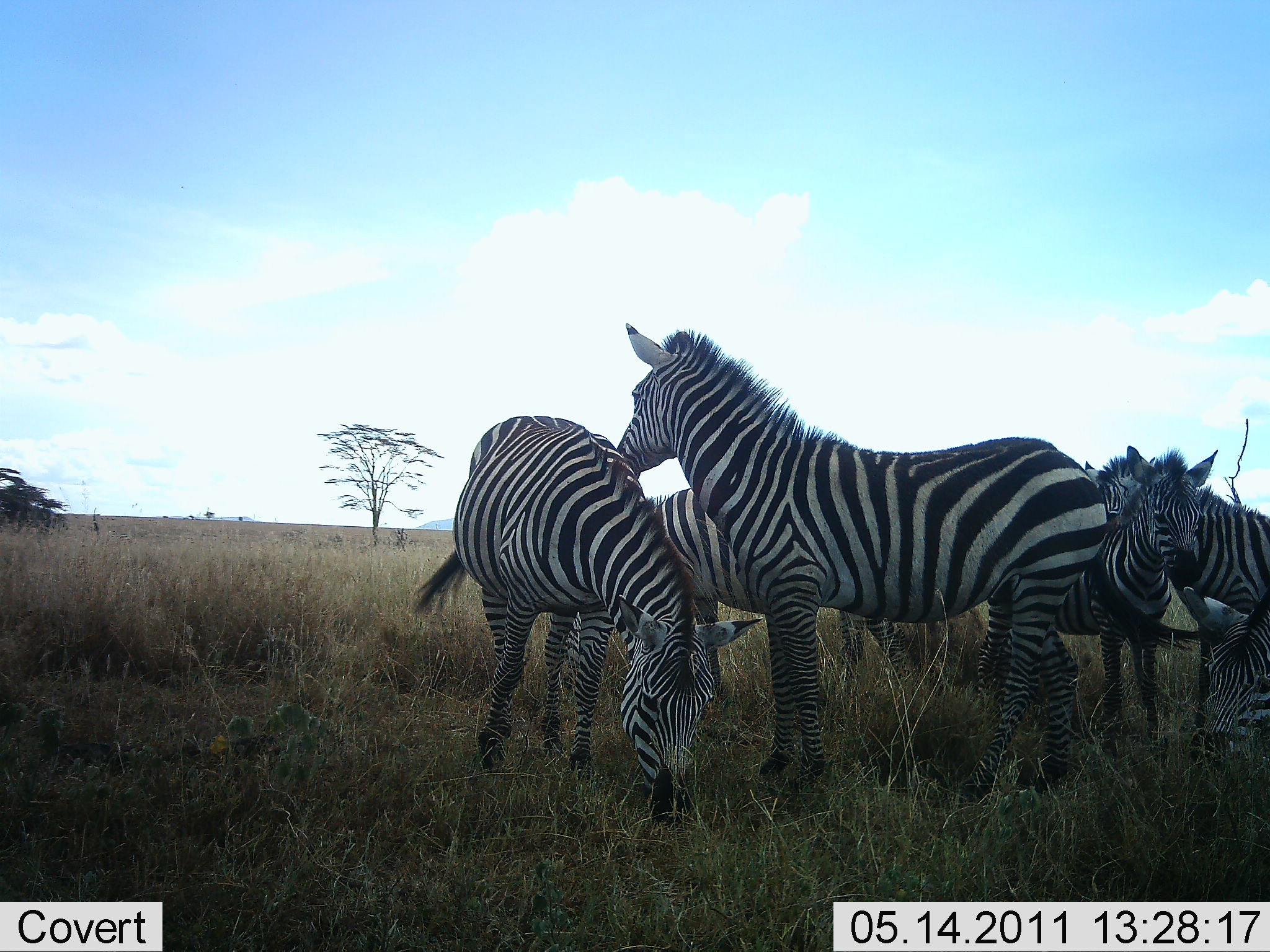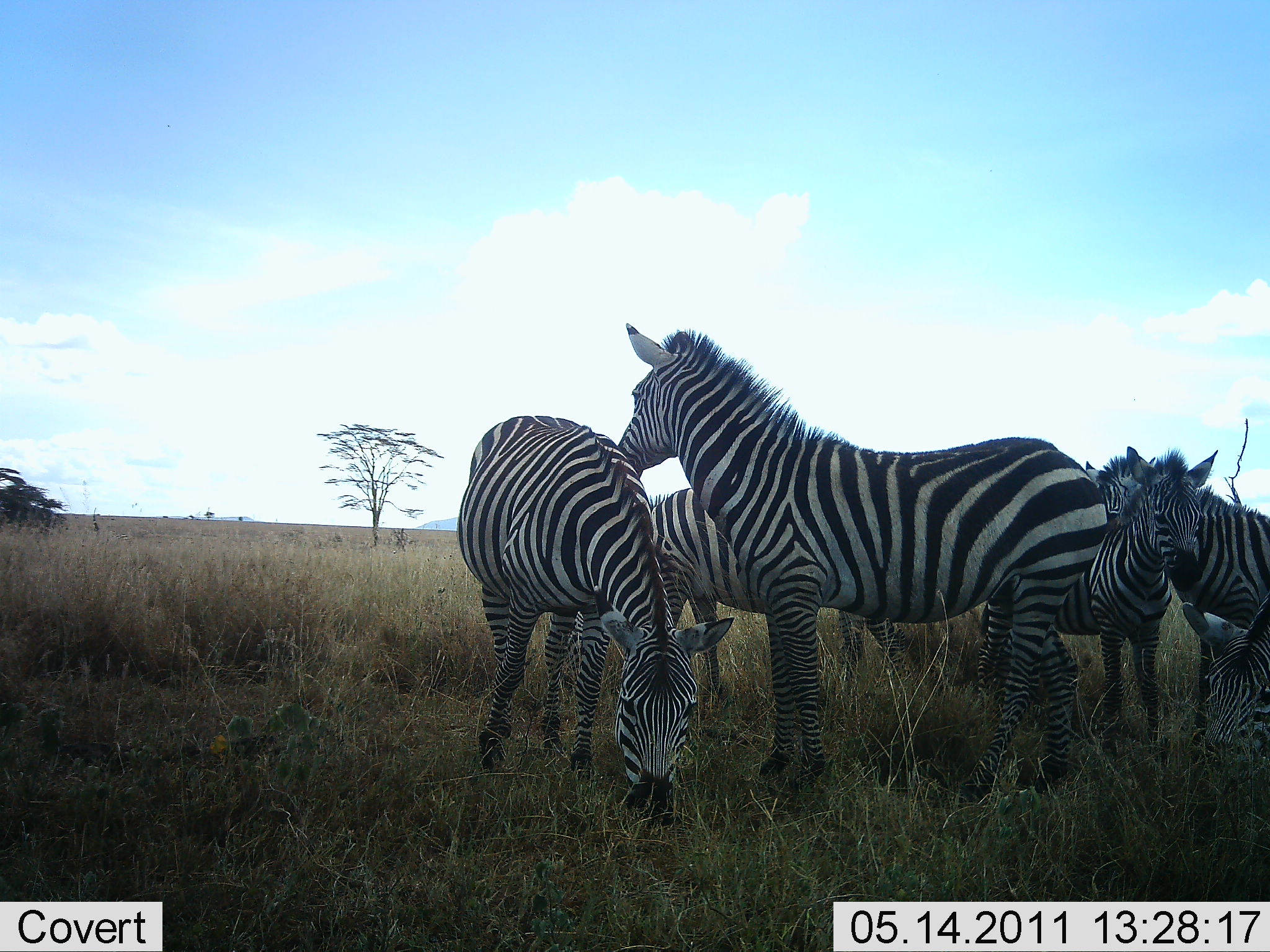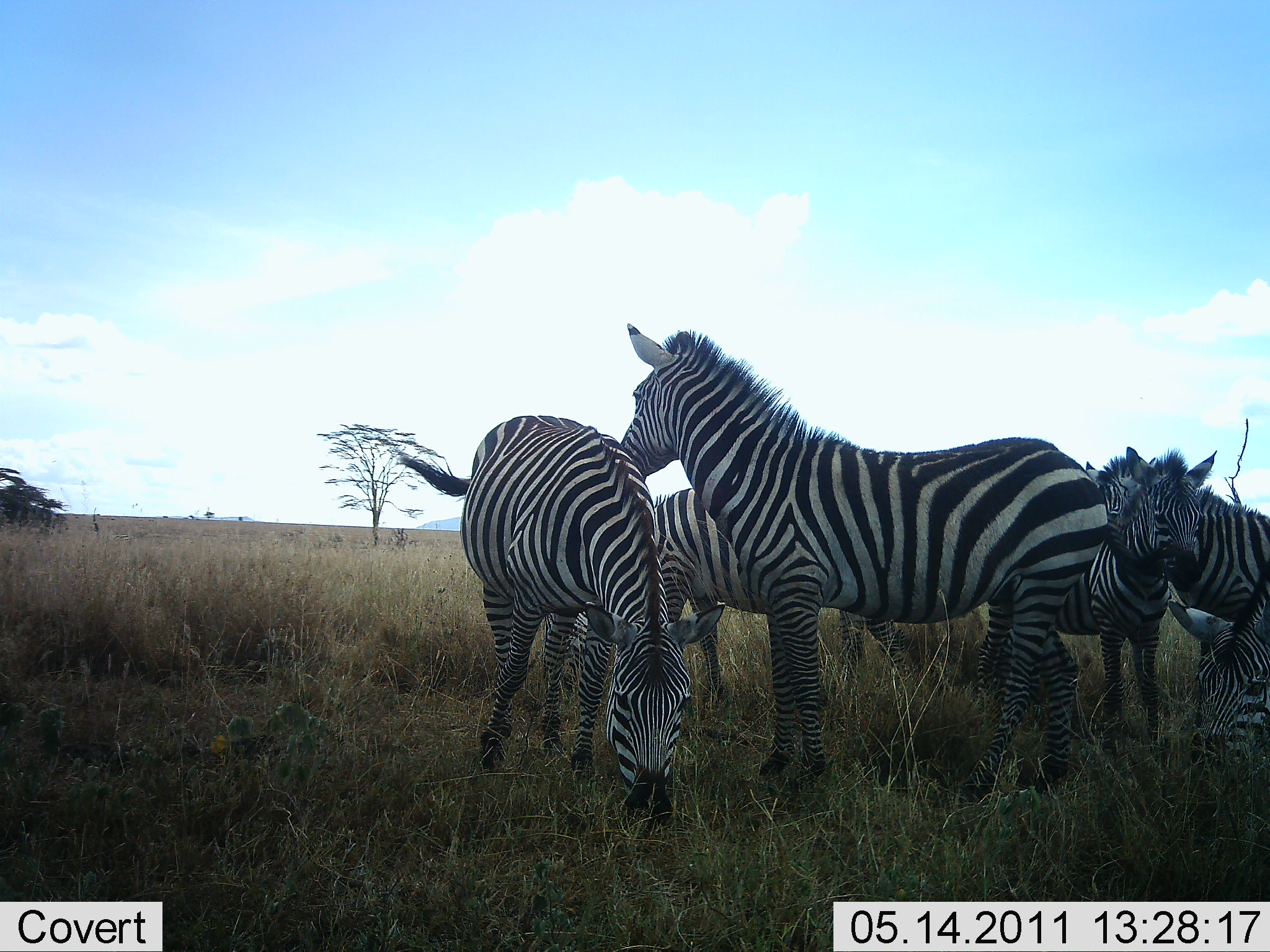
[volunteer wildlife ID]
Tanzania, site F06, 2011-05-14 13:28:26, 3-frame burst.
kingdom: Animalia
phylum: Chordata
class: Mammalia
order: Perissodactyla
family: Equidae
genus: Equus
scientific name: Equus quagga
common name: plains zebra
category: zebra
Zebra (plains zebra) (Equus quagga), count 6. Behavior (volunteer vote fractions): standing 100%, resting 18%, moving 0%, interacting 18%. Young present (vote fraction): 27%. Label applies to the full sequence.